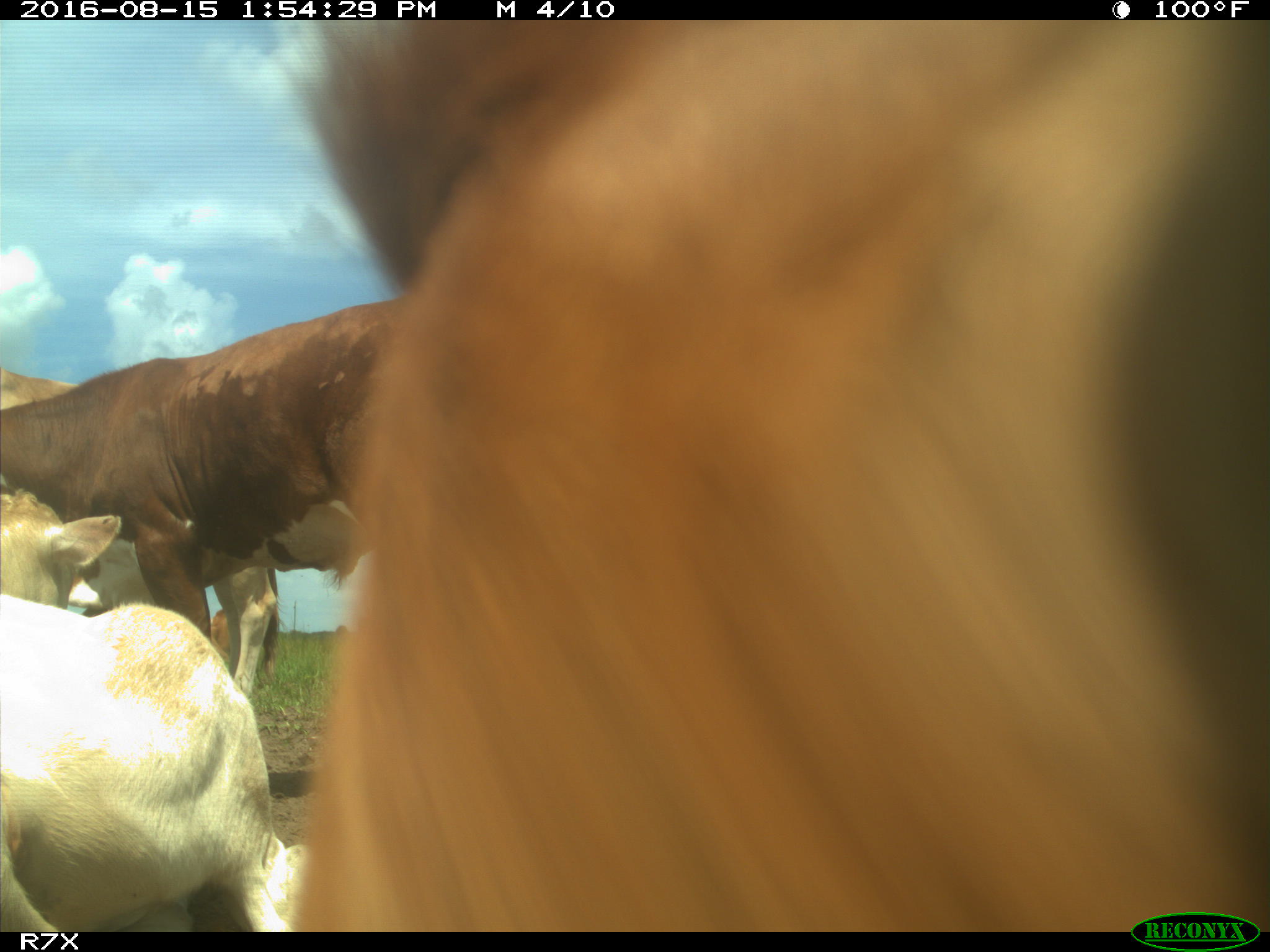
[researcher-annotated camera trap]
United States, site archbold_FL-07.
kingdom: Animalia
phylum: Chordata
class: Mammalia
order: Artiodactyla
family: Bovidae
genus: Bos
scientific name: Bos taurus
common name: domestic cow